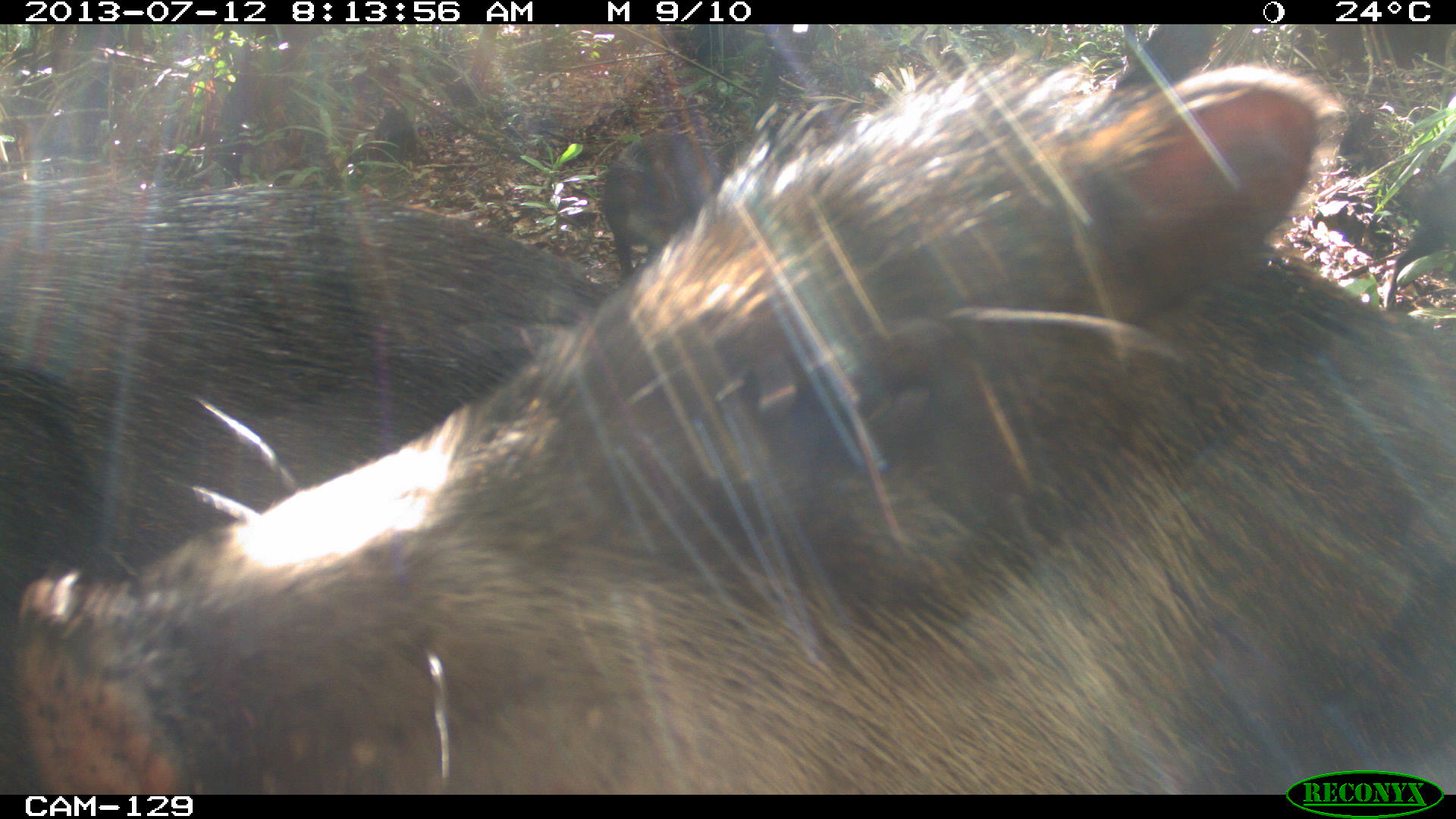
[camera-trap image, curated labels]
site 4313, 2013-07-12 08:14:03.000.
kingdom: Animalia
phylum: Chordata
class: Mammalia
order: Artiodactyla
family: Tayassuidae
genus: Tayassu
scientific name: Tayassu pecari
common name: white-lipped peccary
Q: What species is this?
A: Tayassu pecari (white-lipped peccary).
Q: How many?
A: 20.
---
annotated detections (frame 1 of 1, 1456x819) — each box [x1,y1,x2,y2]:
tayassu pecari: [14,63,1456,794]; [0,177,604,792]; [602,129,727,285]